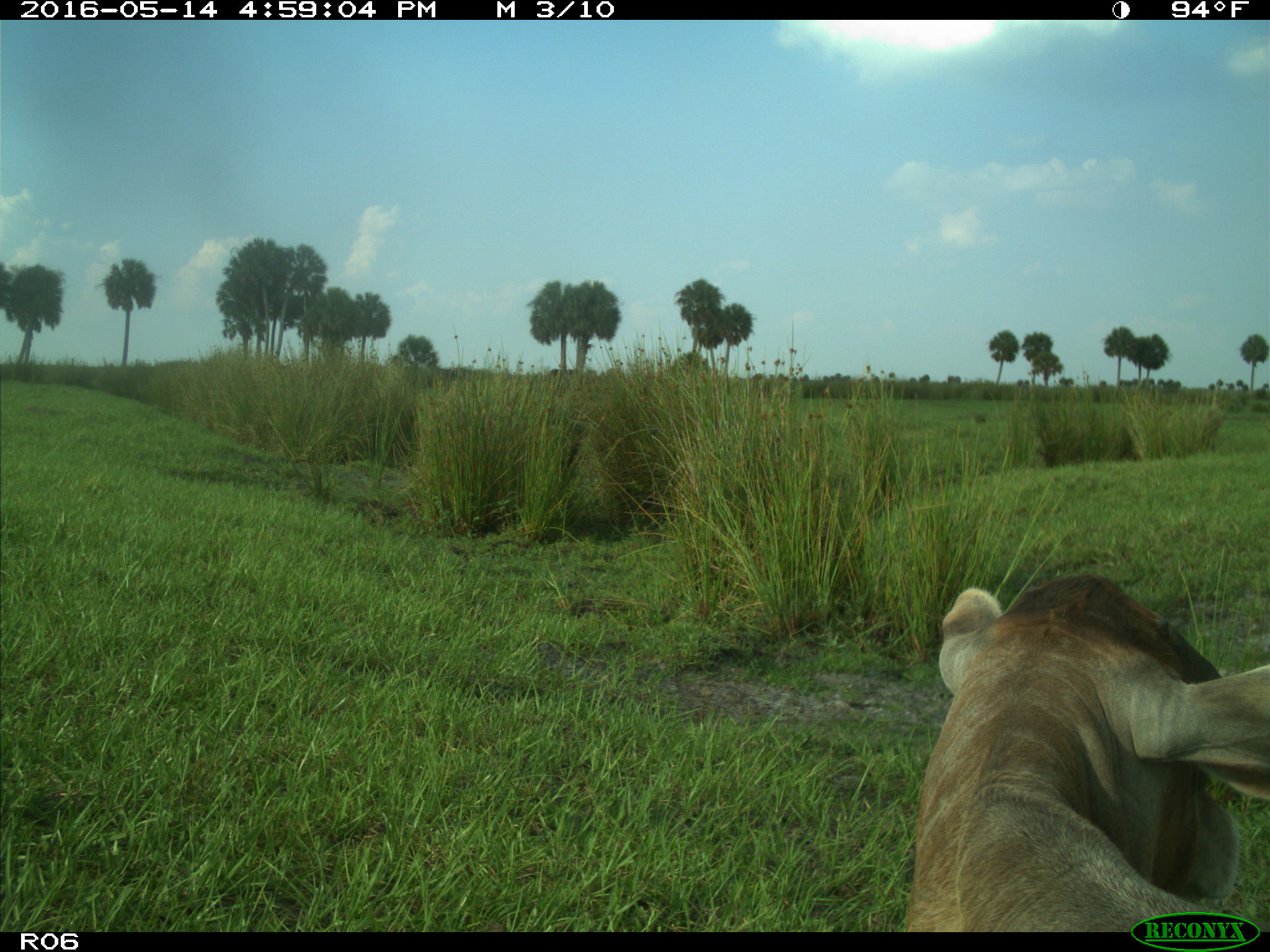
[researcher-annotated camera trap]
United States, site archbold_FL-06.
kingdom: Animalia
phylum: Chordata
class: Mammalia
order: Artiodactyla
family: Bovidae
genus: Bos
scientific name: Bos taurus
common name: domestic cow